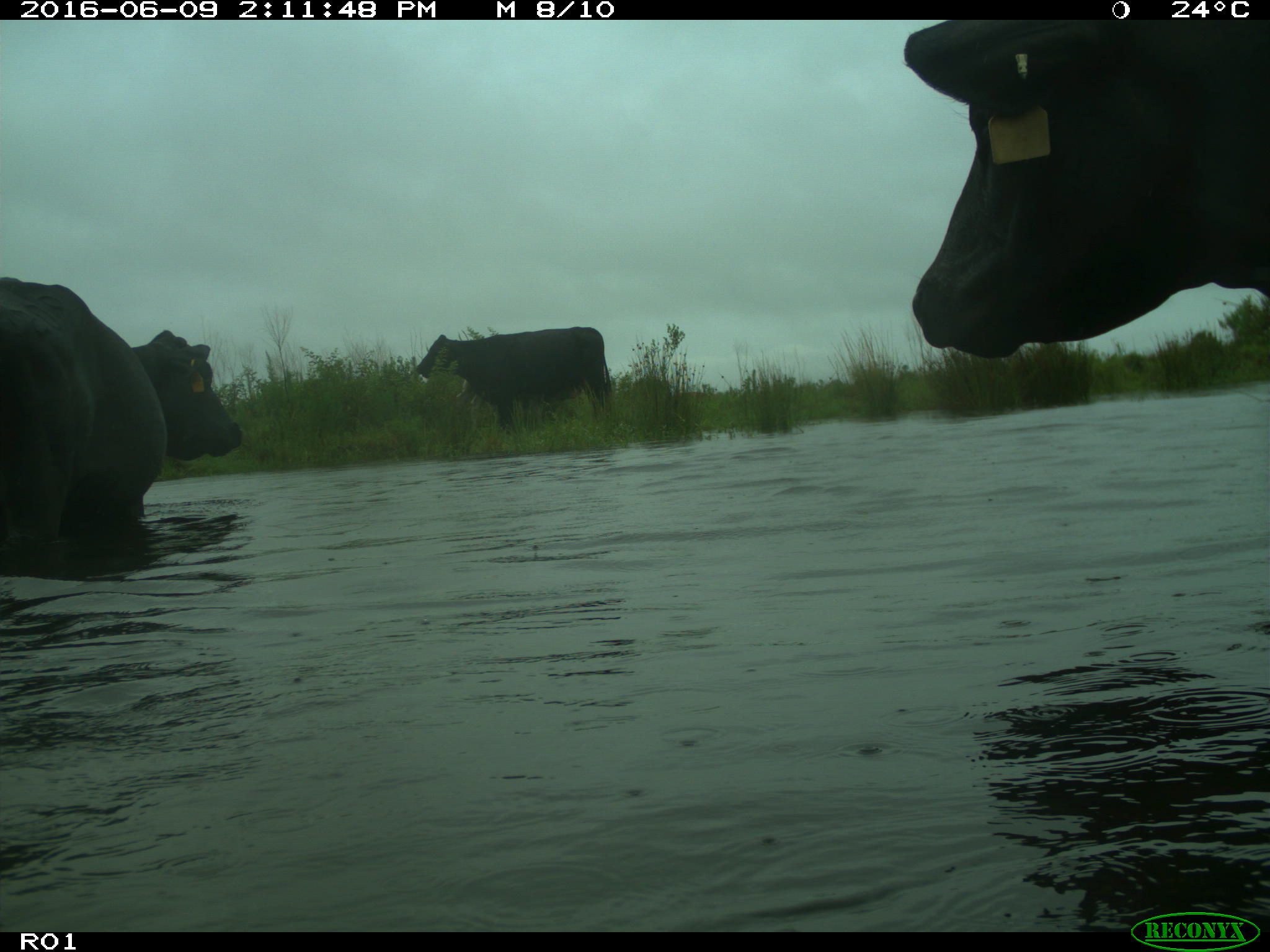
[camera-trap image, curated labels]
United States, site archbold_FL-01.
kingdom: Animalia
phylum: Chordata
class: Mammalia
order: Artiodactyla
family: Bovidae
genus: Bos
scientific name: Bos taurus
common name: domestic cow